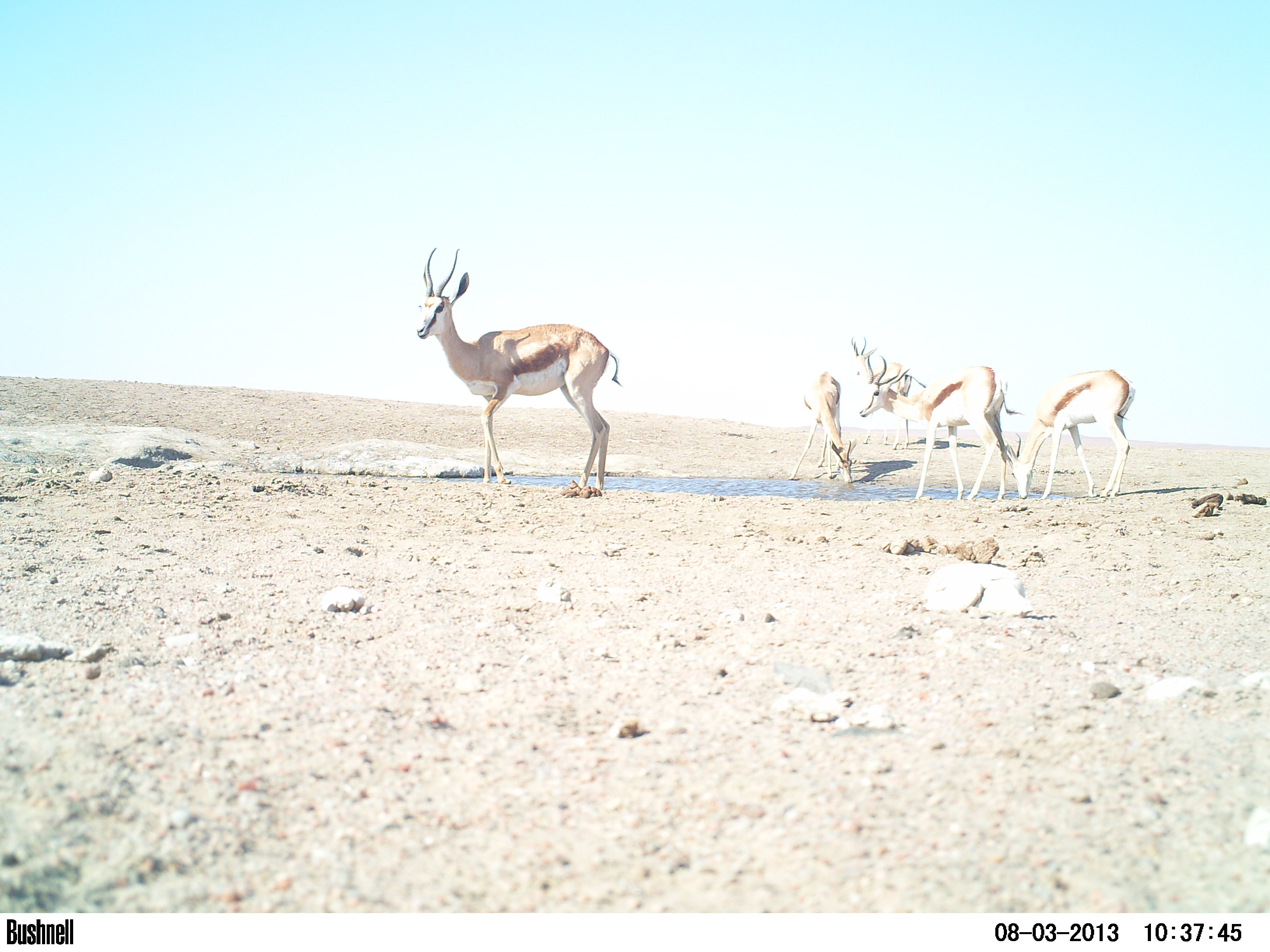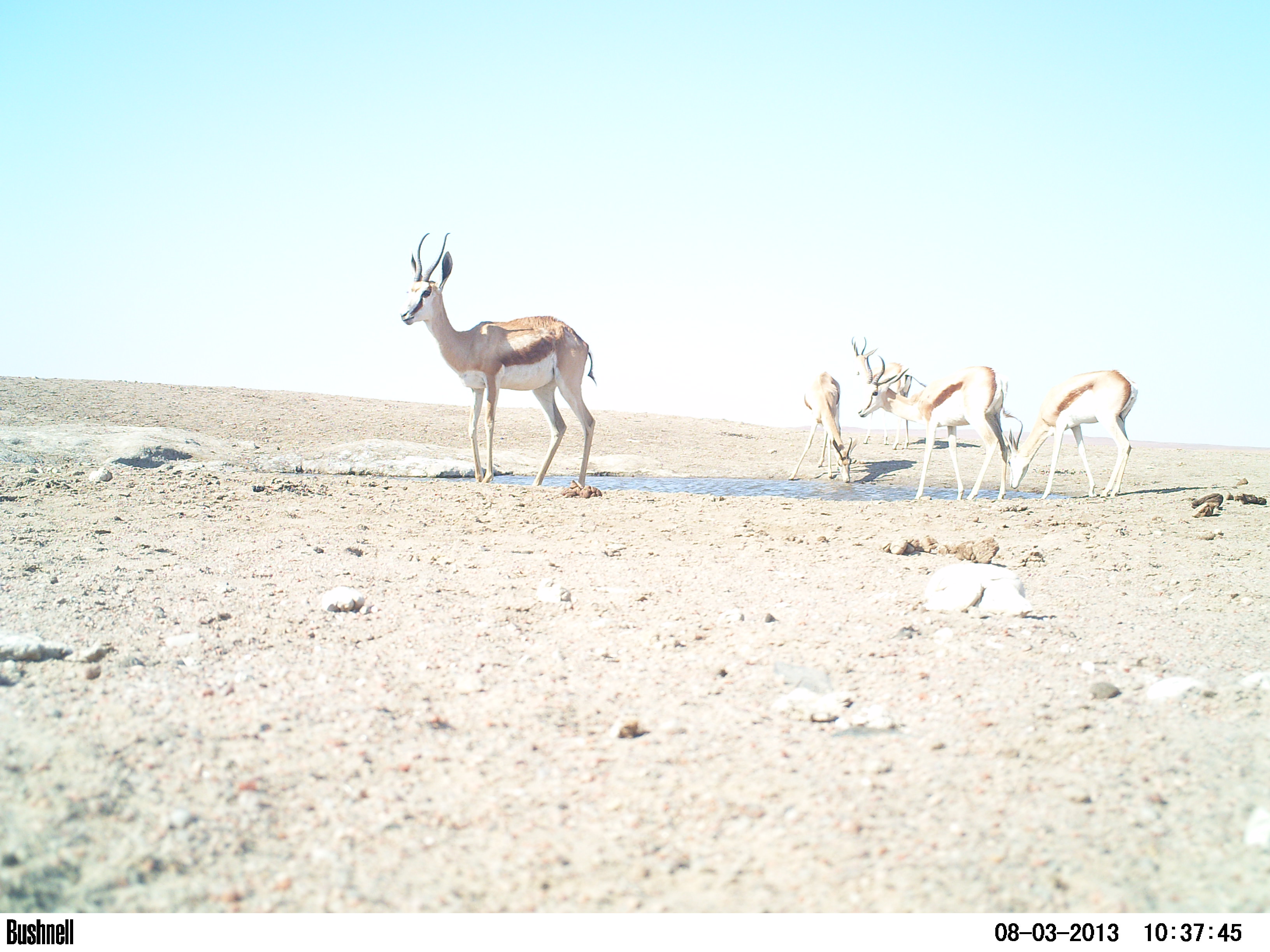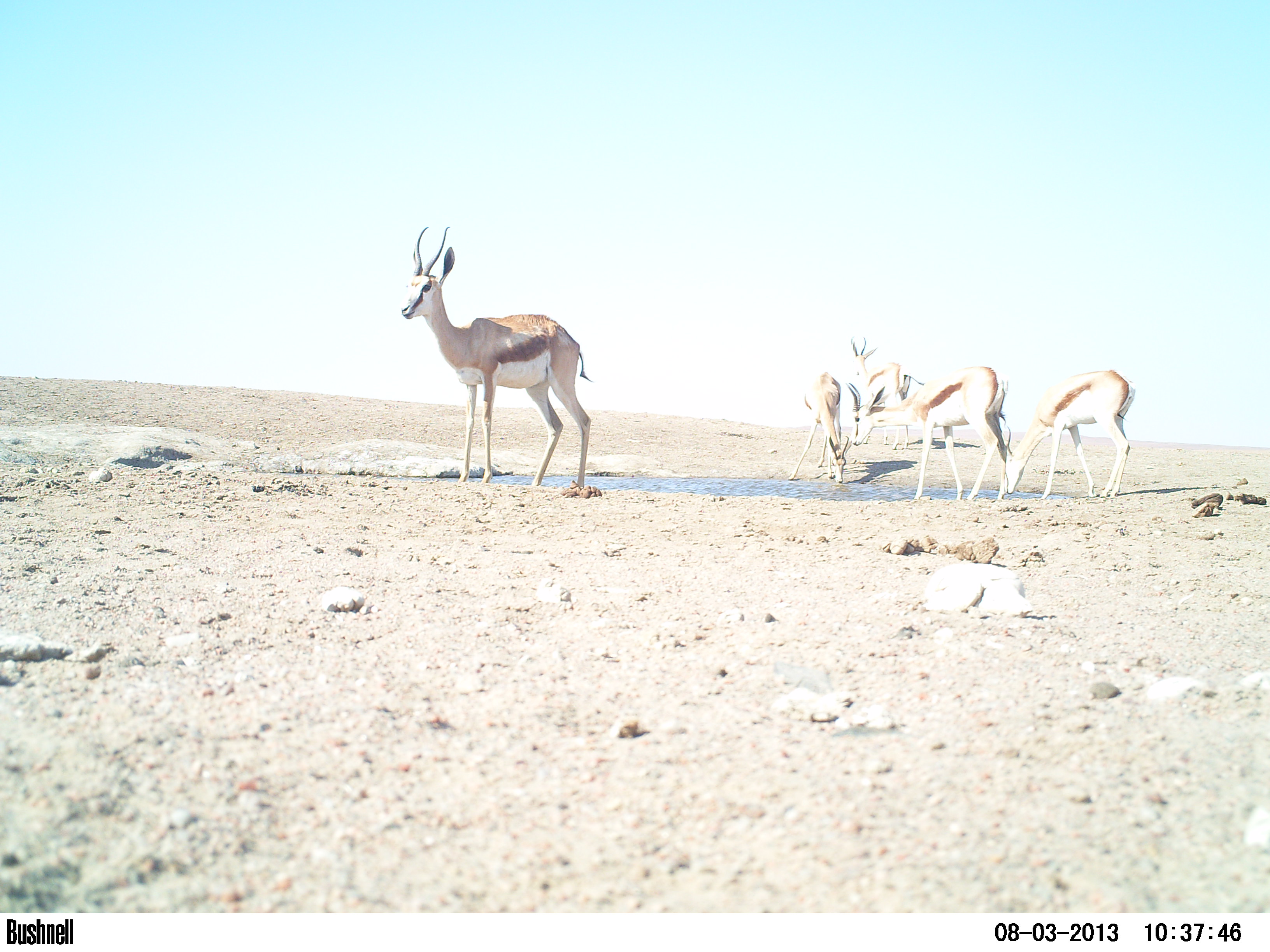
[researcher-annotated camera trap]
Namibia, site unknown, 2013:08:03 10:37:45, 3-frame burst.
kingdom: Animalia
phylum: Chordata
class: Mammalia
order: Artiodactyla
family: Bovidae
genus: Antidorcas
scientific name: Antidorcas marsupialis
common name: springbok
Antidorcas marsupialis (springbok).